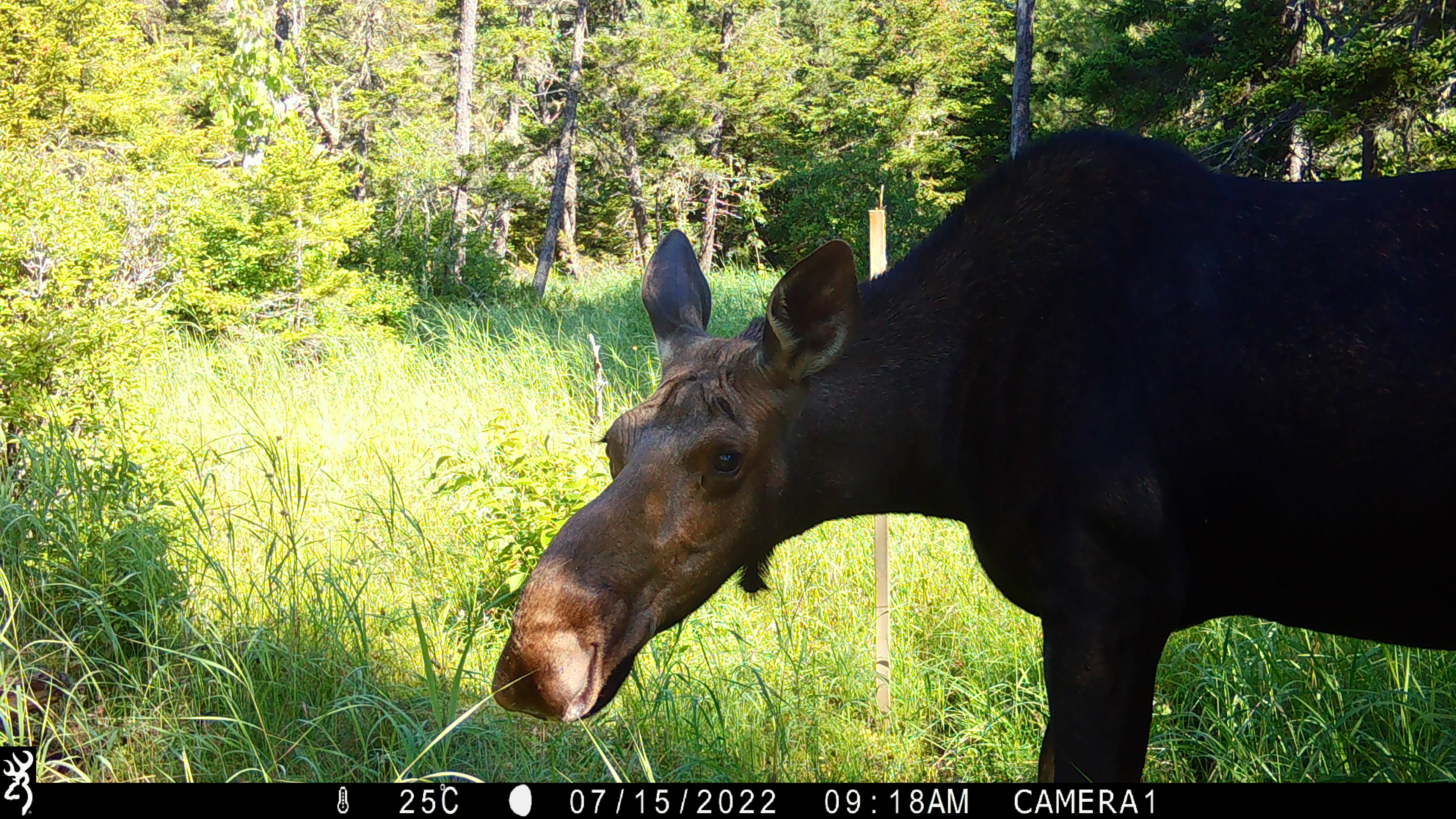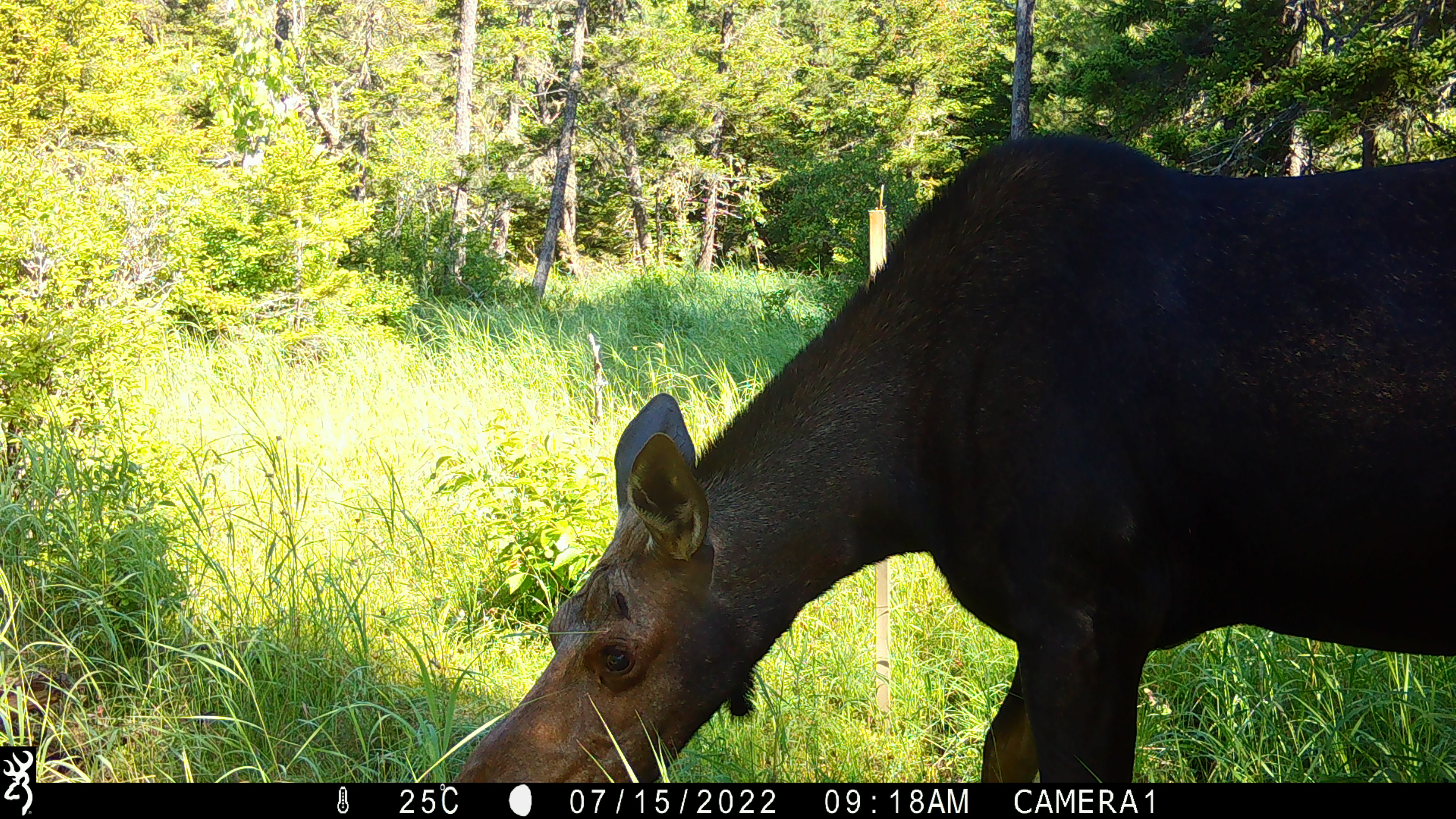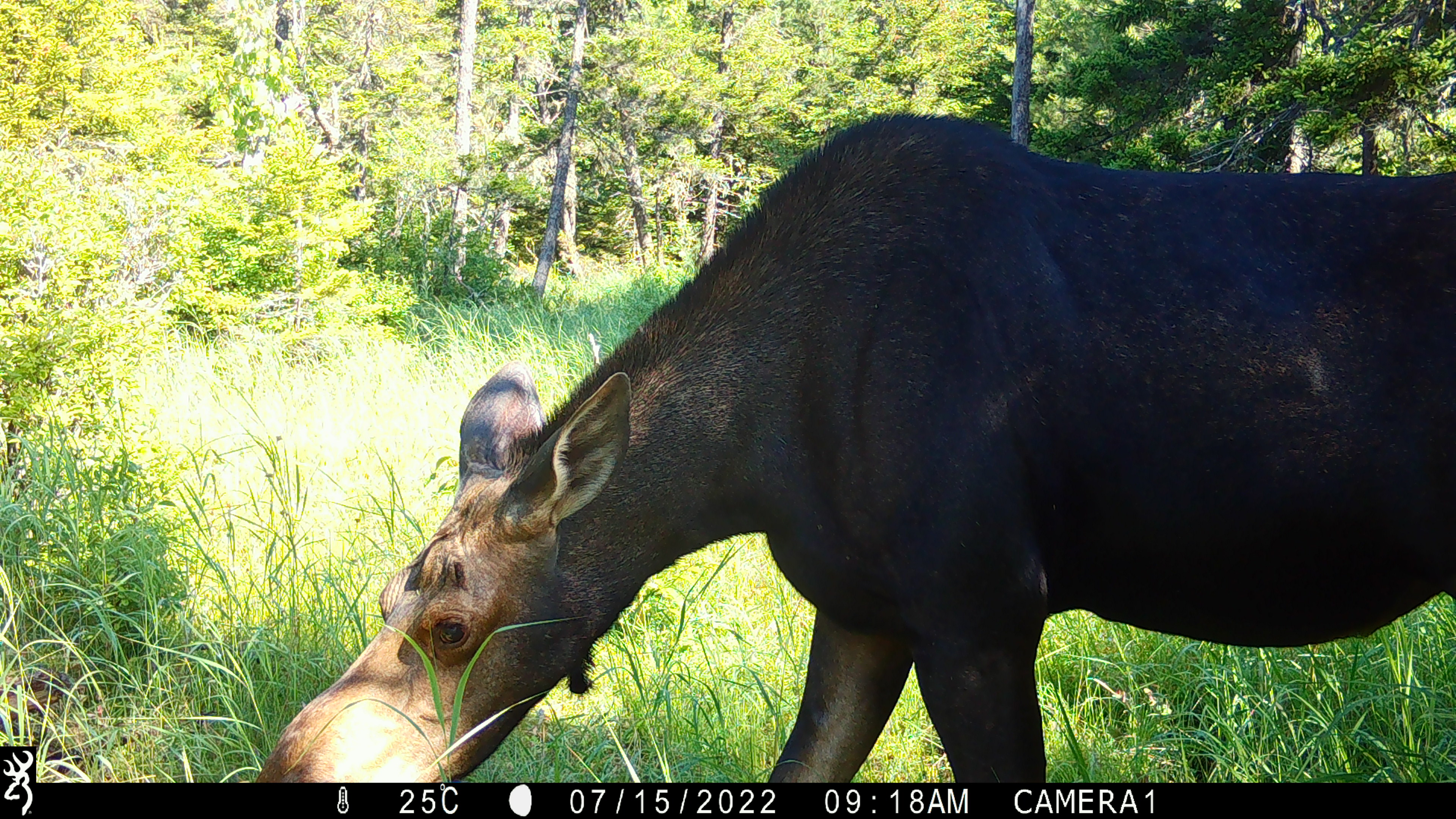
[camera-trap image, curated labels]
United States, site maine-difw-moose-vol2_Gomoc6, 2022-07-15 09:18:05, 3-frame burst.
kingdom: Animalia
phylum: Chordata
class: Mammalia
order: Artiodactyla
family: Cervidae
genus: Alces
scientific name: Alces alces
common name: moose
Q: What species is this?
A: Moose (Alces alces).